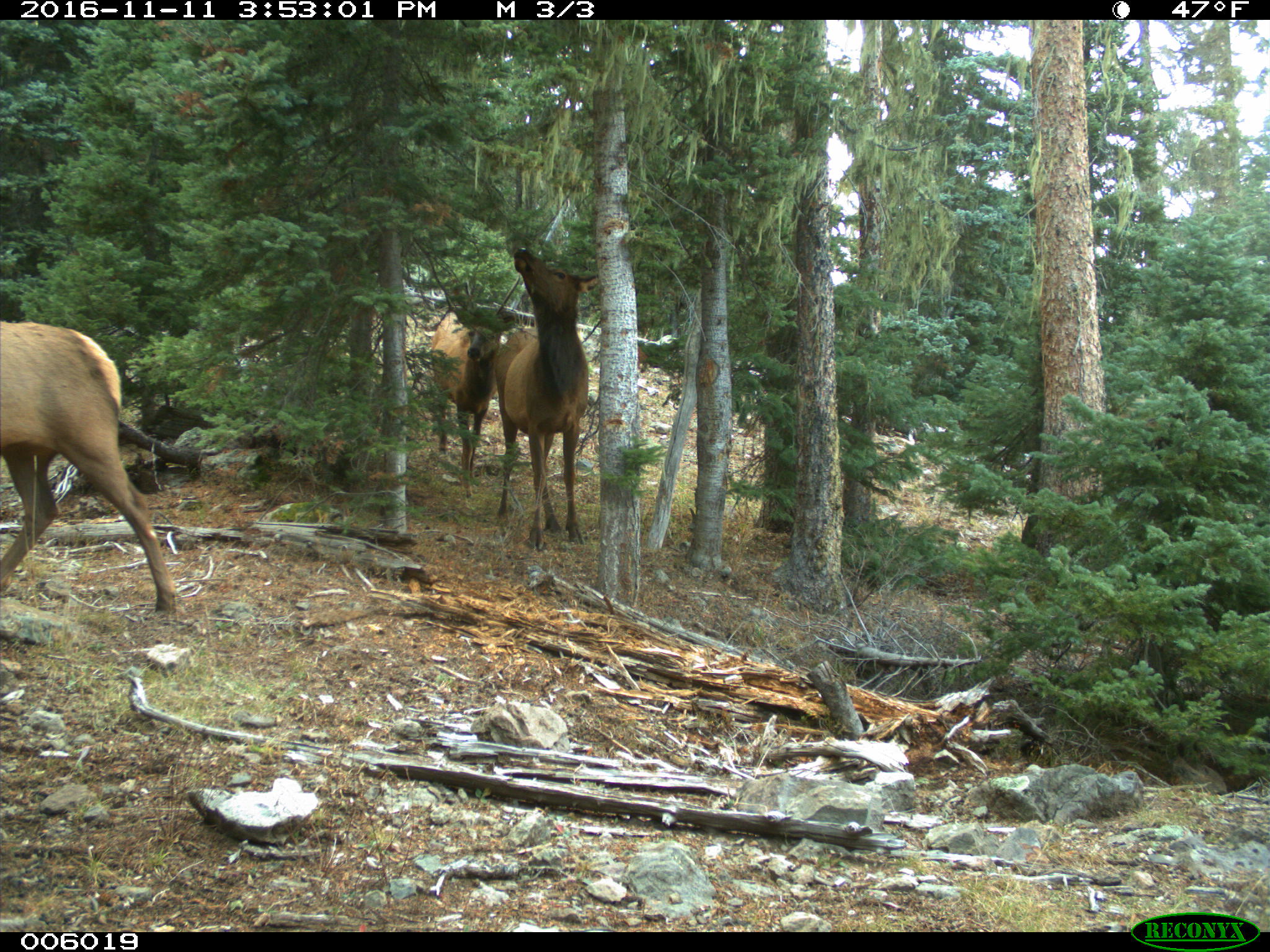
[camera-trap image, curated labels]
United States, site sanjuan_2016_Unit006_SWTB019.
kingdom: Animalia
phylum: Chordata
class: Mammalia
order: Artiodactyla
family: Cervidae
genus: Cervus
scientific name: Cervus elaphus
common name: red deer